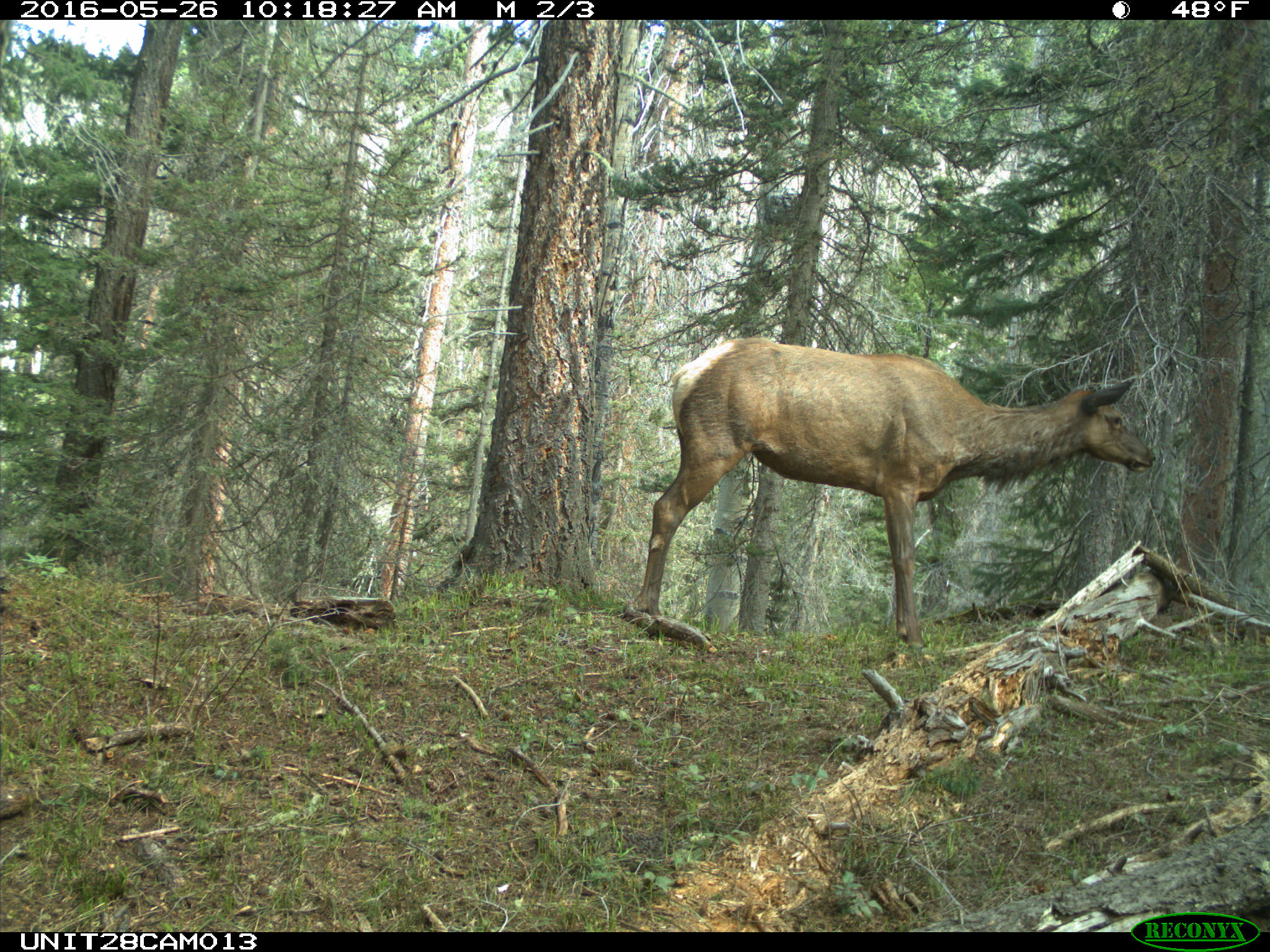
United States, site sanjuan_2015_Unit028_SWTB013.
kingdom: Animalia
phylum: Chordata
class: Mammalia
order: Artiodactyla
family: Cervidae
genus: Cervus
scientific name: Cervus elaphus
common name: red deer